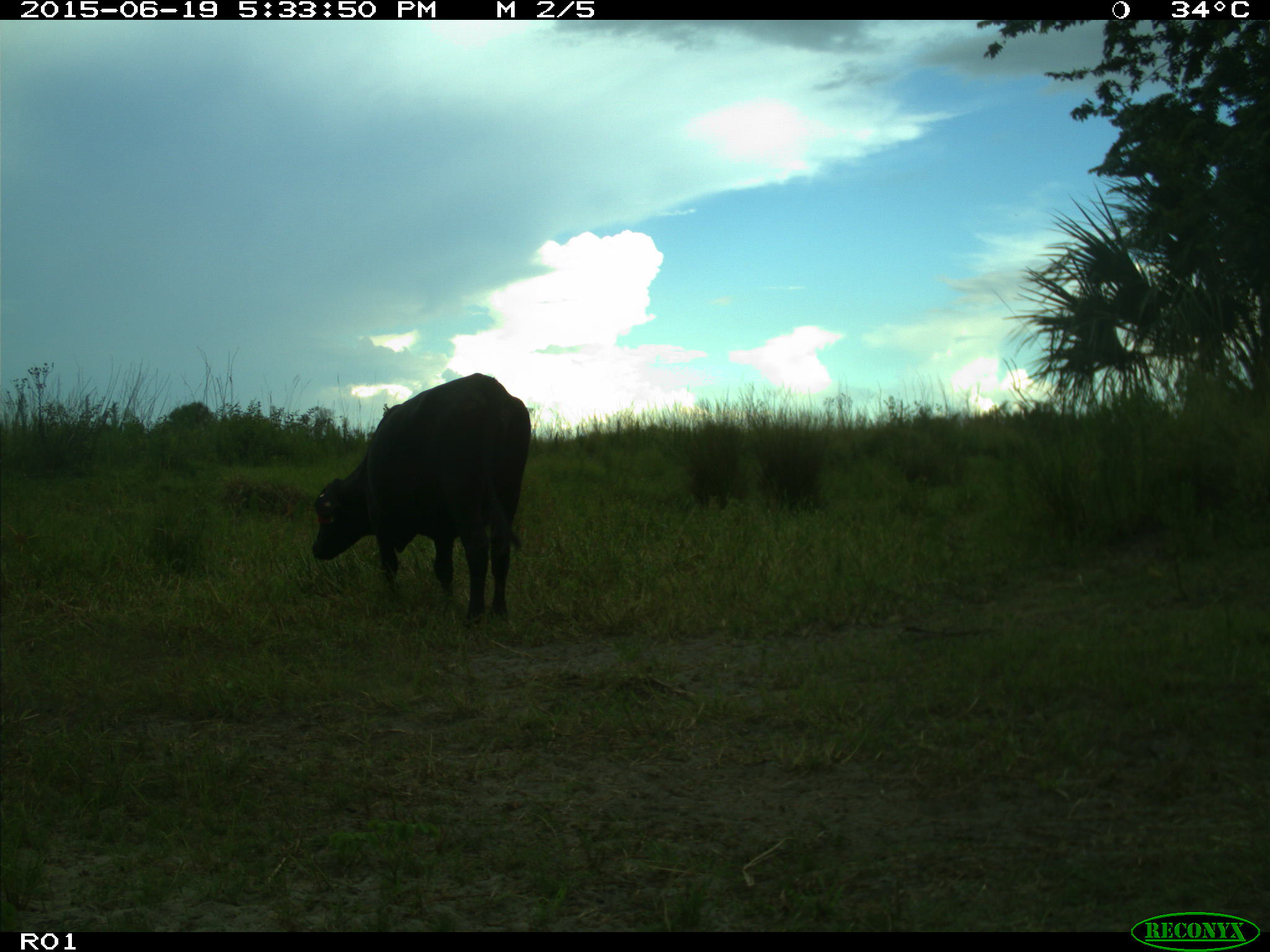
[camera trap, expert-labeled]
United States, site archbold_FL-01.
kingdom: Animalia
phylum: Chordata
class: Mammalia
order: Artiodactyla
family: Bovidae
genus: Bos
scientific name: Bos taurus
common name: domestic cow